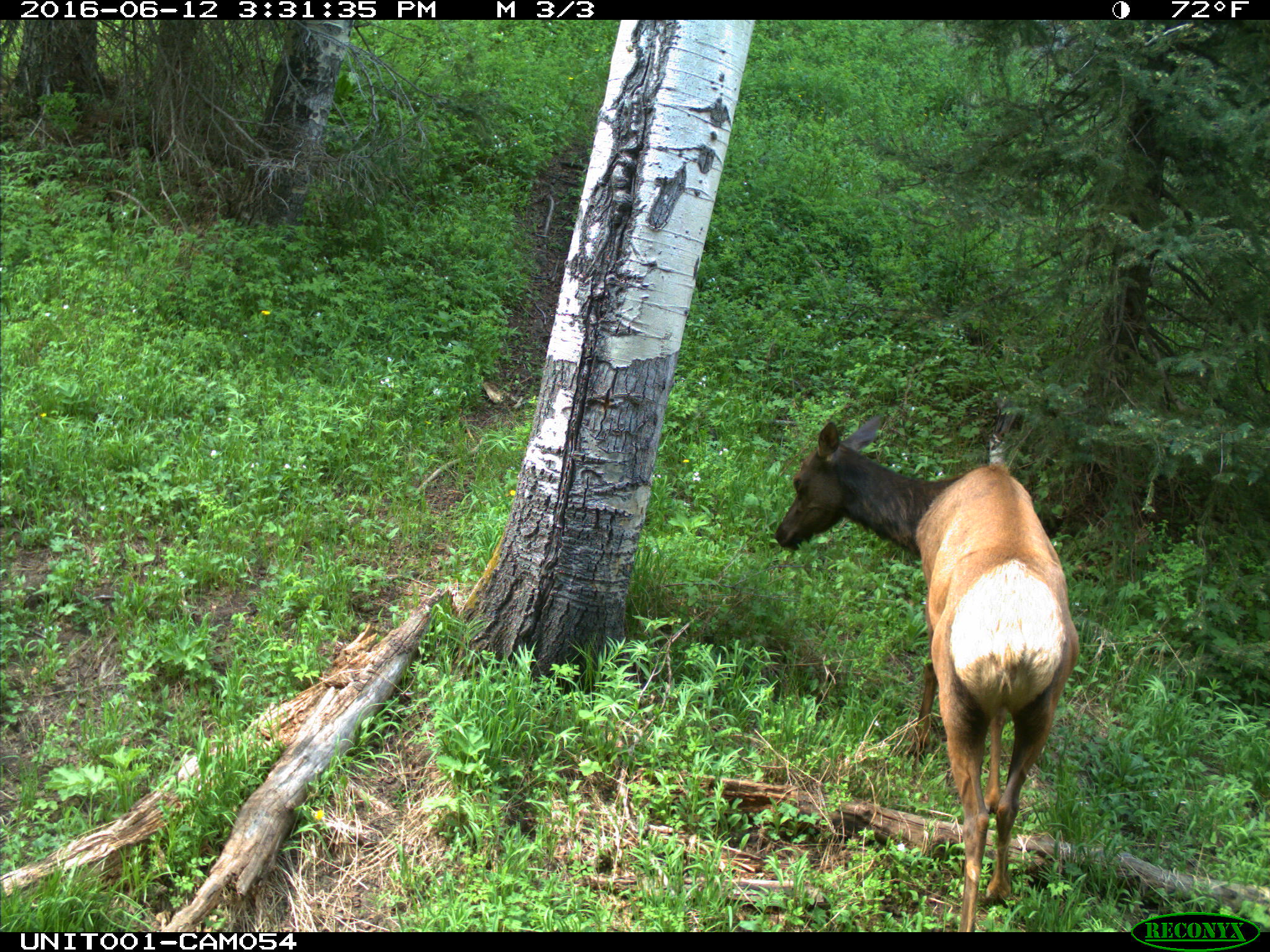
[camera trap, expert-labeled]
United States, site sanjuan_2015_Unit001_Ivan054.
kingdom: Animalia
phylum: Chordata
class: Mammalia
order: Artiodactyla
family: Cervidae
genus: Cervus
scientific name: Cervus elaphus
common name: red deer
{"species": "Cervus elaphus (red deer)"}